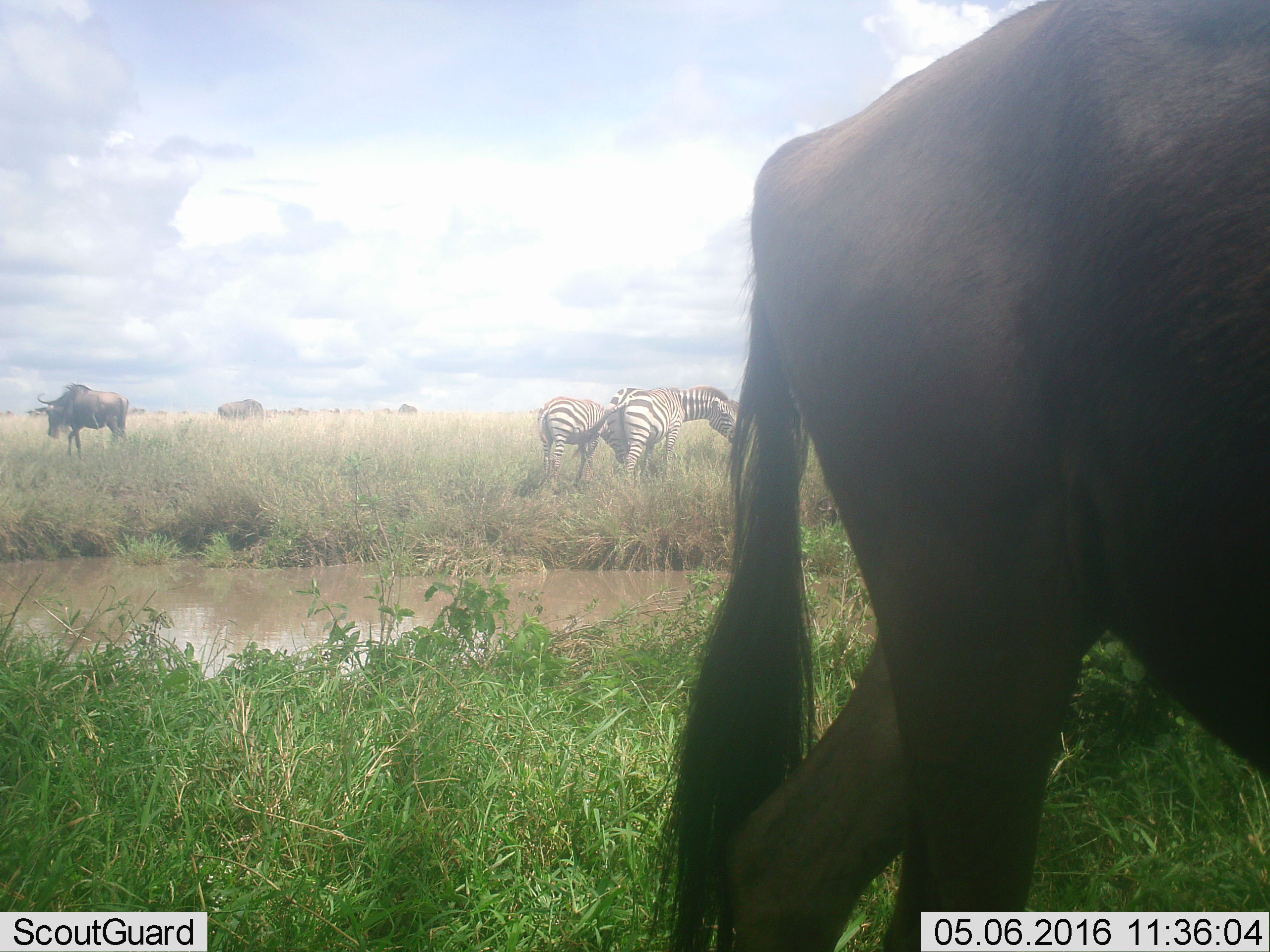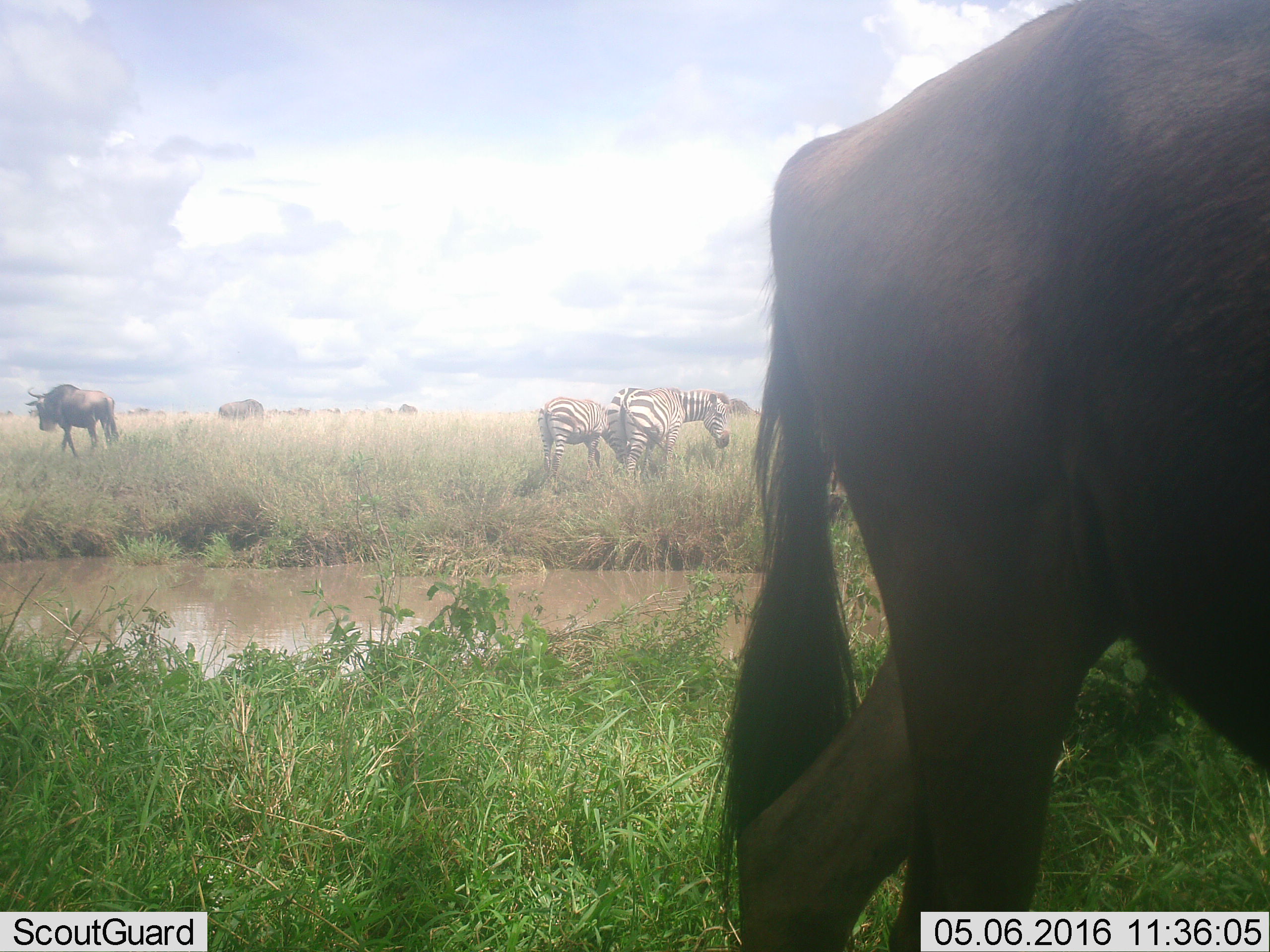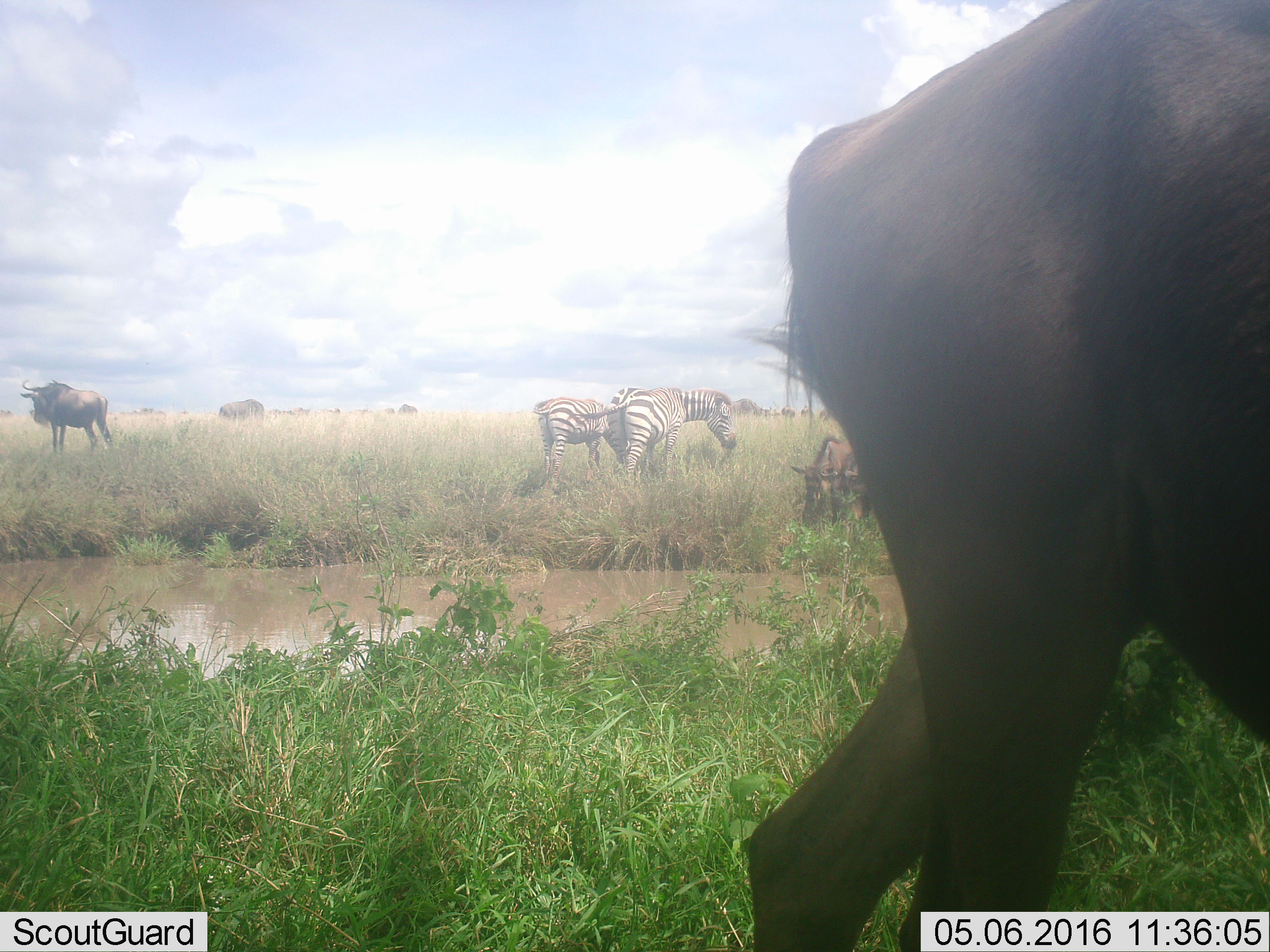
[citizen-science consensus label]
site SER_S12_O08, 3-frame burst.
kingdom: Animalia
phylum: Chordata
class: Mammalia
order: Artiodactyla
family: Bovidae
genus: Connochaetes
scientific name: Connochaetes taurinus taurinus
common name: blue wildebeest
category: wildebeestblue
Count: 4.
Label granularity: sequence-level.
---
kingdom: Animalia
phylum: Chordata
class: Mammalia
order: Perissodactyla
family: Equidae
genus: Equus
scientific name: Equus quagga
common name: plains zebra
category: zebraplains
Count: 2.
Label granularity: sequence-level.